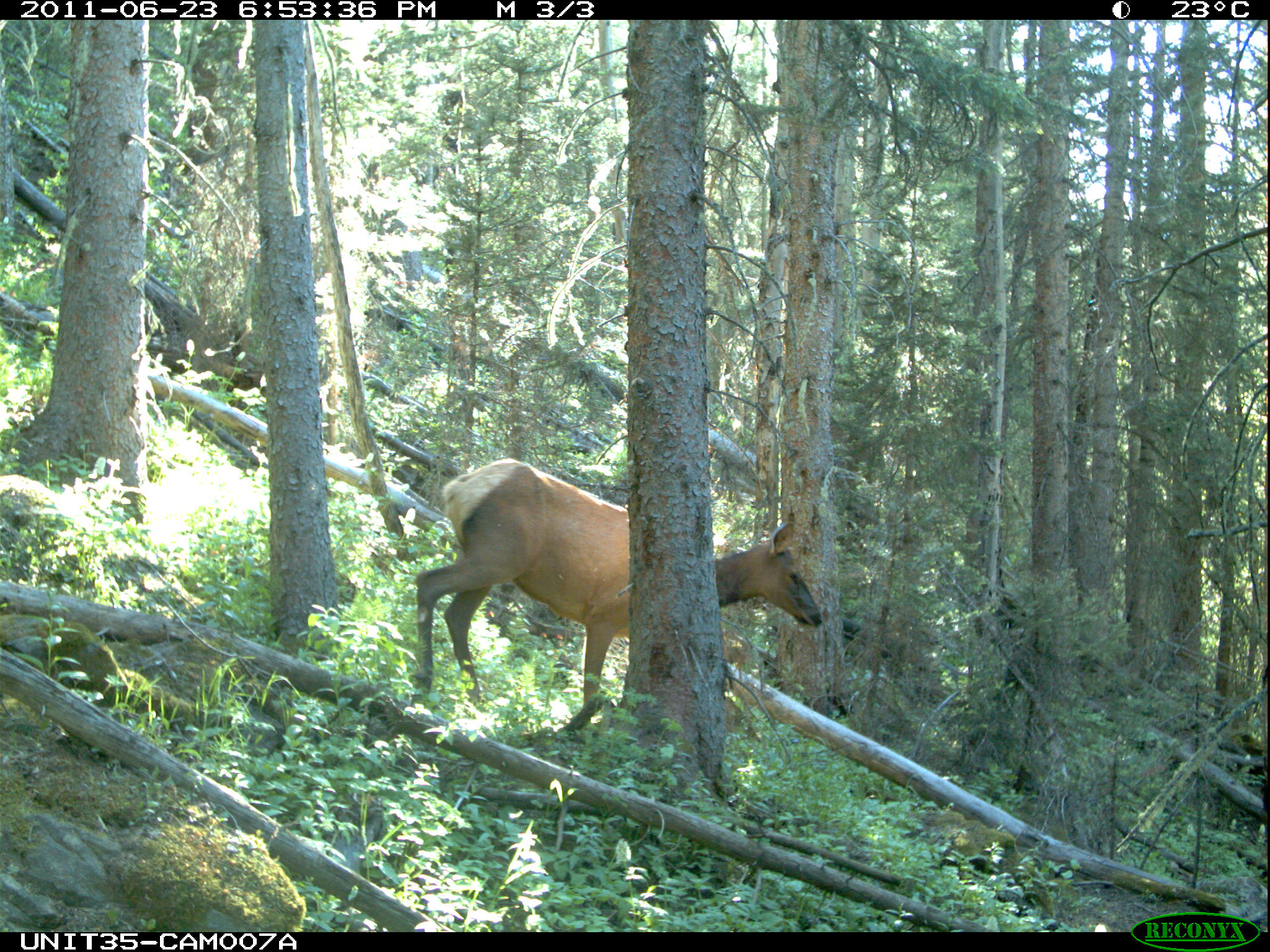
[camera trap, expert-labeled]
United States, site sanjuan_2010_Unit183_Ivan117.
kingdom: Animalia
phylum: Chordata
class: Mammalia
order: Artiodactyla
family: Cervidae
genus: Cervus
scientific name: Cervus elaphus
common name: red deer